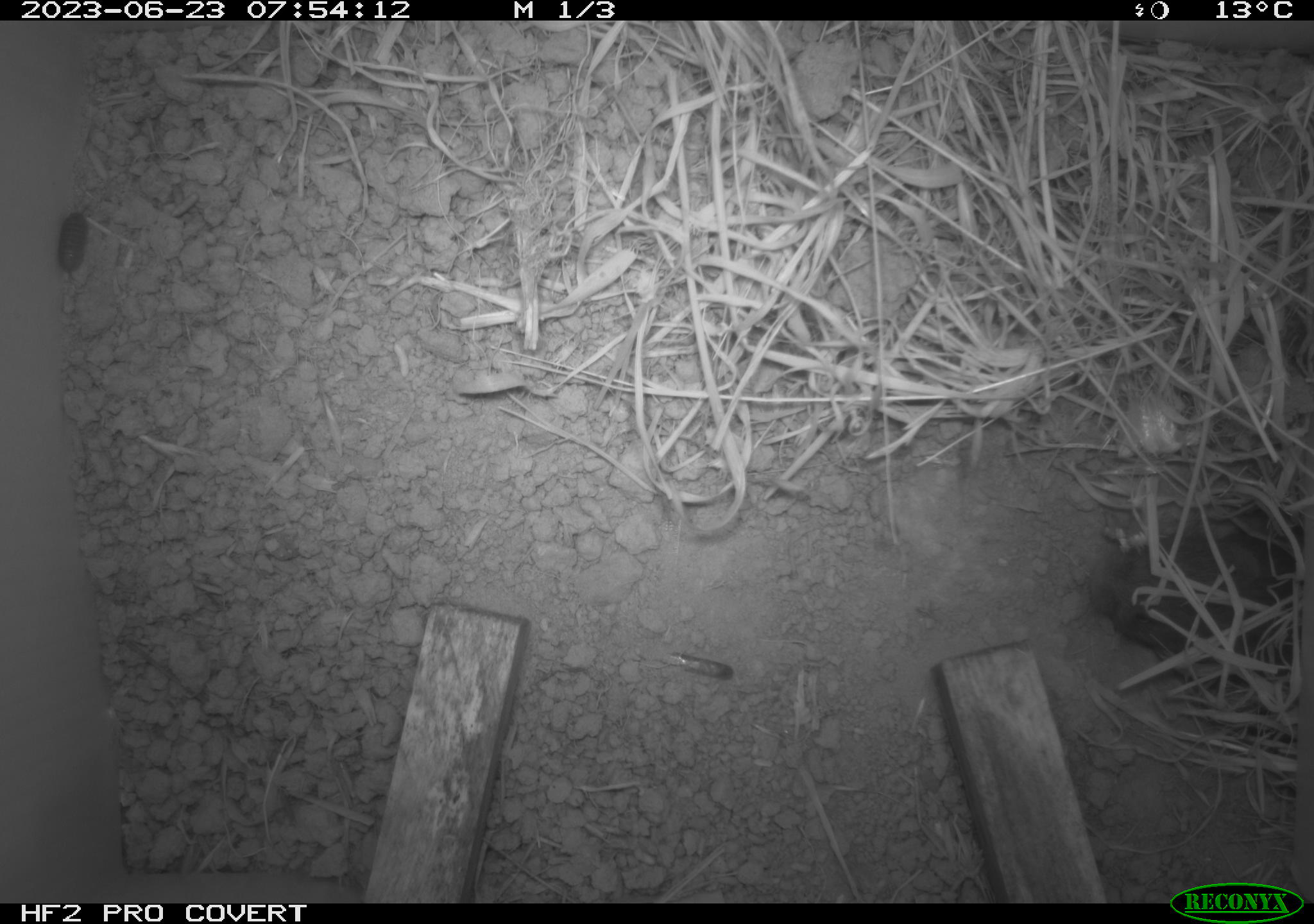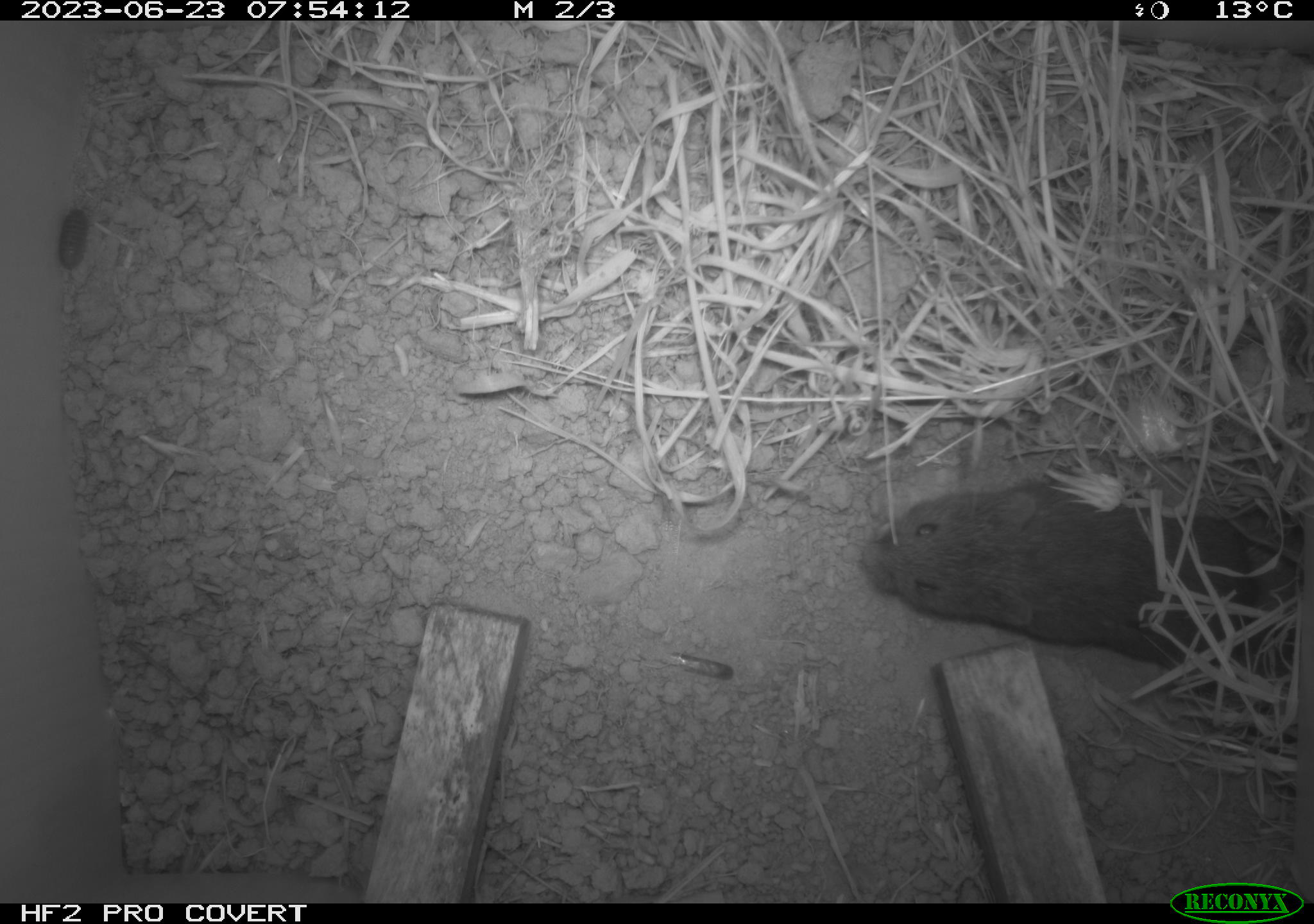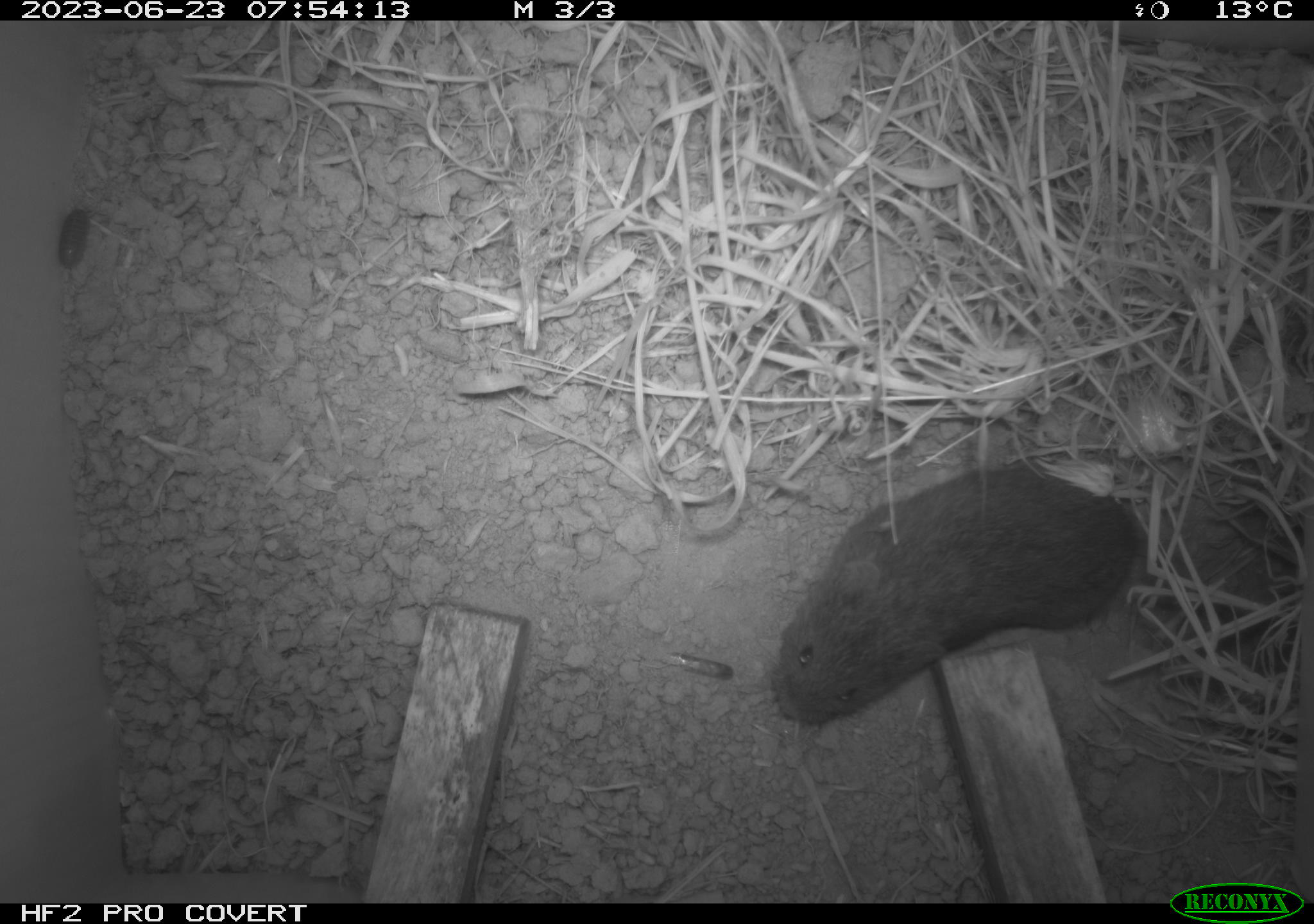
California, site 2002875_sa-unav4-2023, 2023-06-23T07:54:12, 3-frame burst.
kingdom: Animalia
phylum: Chordata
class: Mammalia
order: Rodentia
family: Cricetidae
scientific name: Arvicolinae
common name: voles, lemmings, and muskrats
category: arvicolinae subfamily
Arvicolinae subfamily (voles, lemmings, and muskrats) (Arvicolinae).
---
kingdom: Animalia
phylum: Arthropoda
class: Insecta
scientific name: Insecta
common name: insect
Insect (Insecta).